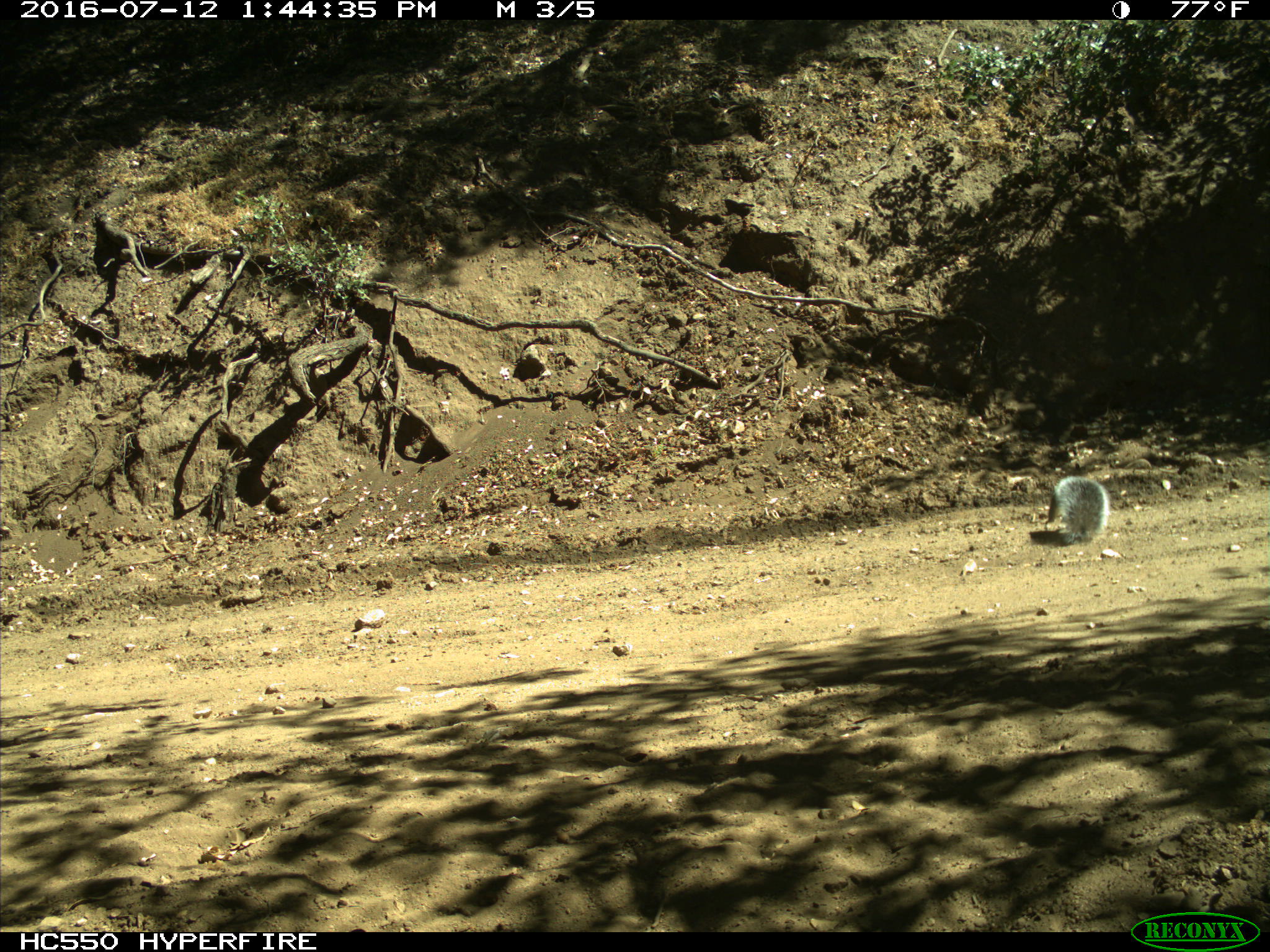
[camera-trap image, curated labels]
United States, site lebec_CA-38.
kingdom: Animalia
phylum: Chordata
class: Mammalia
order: Rodentia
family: Sciuridae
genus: Sciurus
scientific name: Sciurus carolinensis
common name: eastern gray squirrel